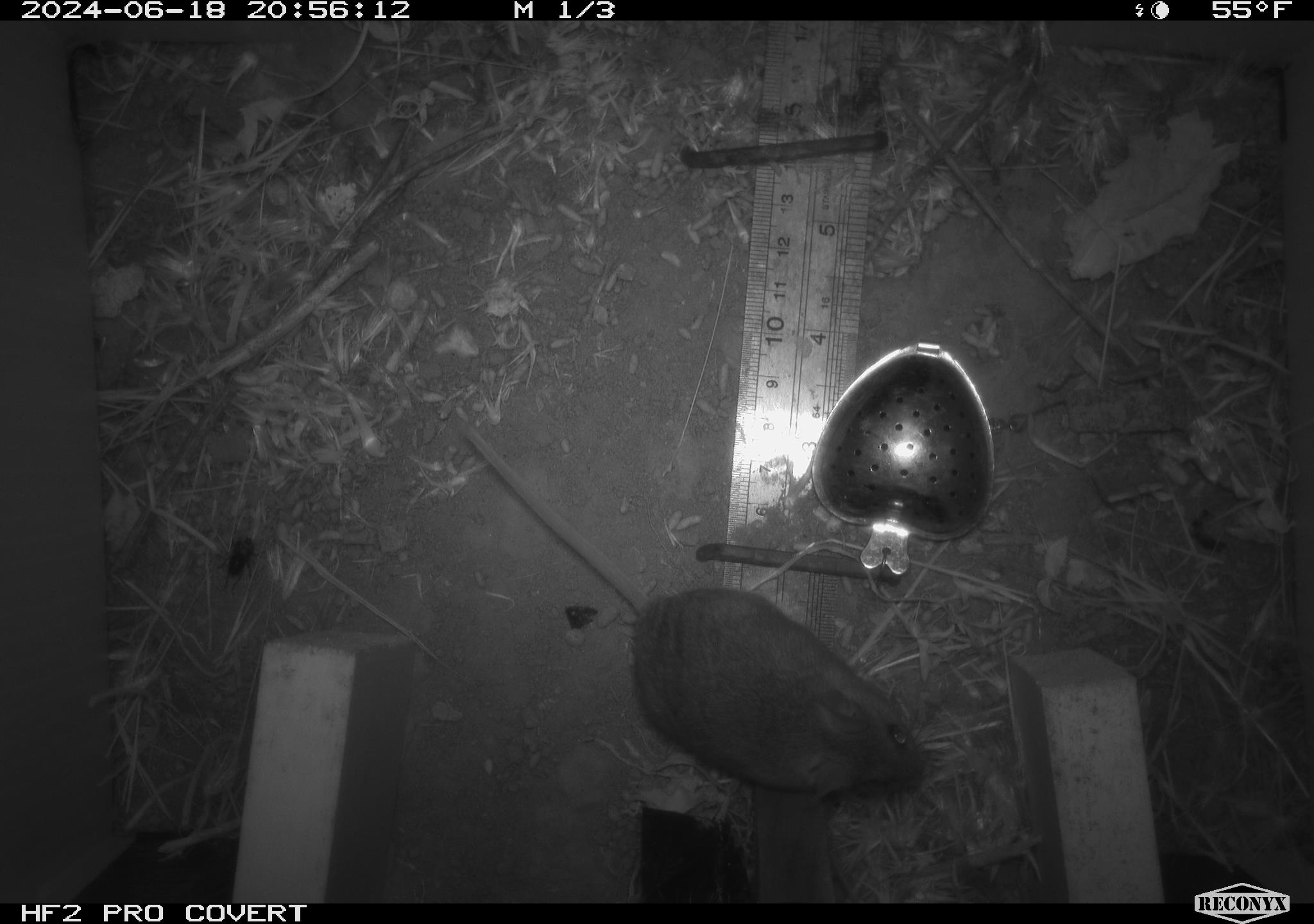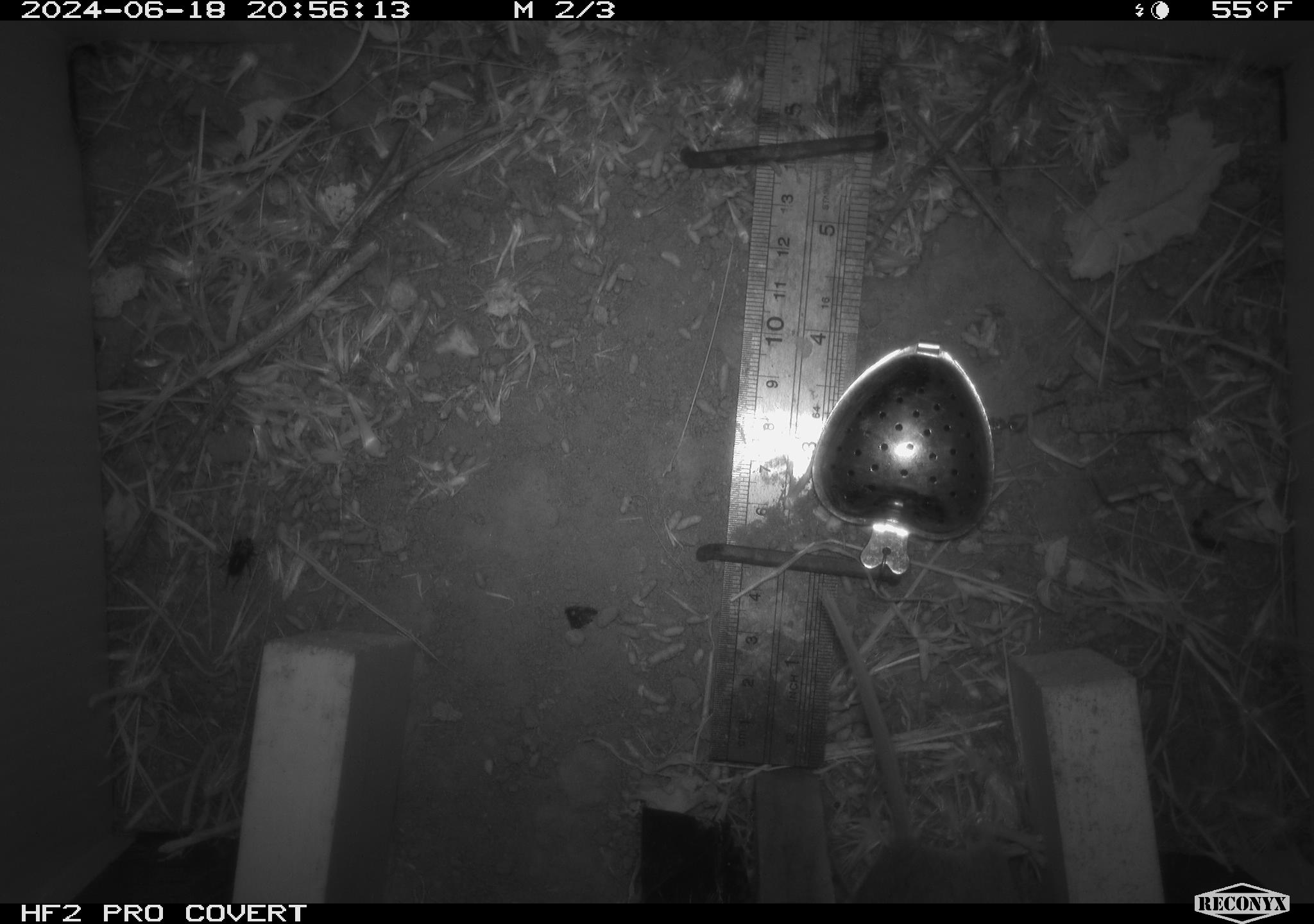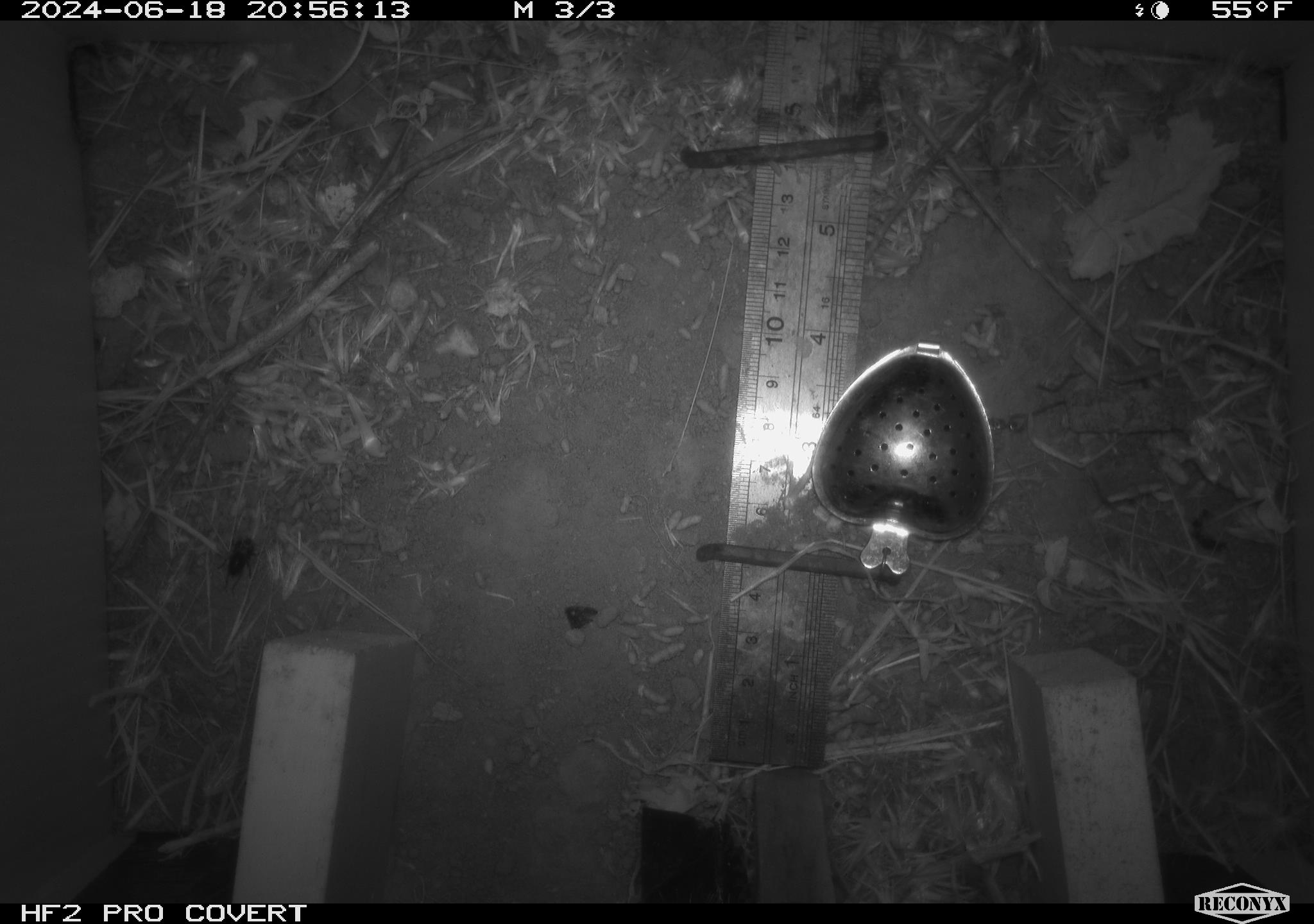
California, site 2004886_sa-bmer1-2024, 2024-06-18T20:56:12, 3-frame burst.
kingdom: Animalia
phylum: Chordata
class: Mammalia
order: Rodentia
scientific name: Rodentia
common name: mouse species